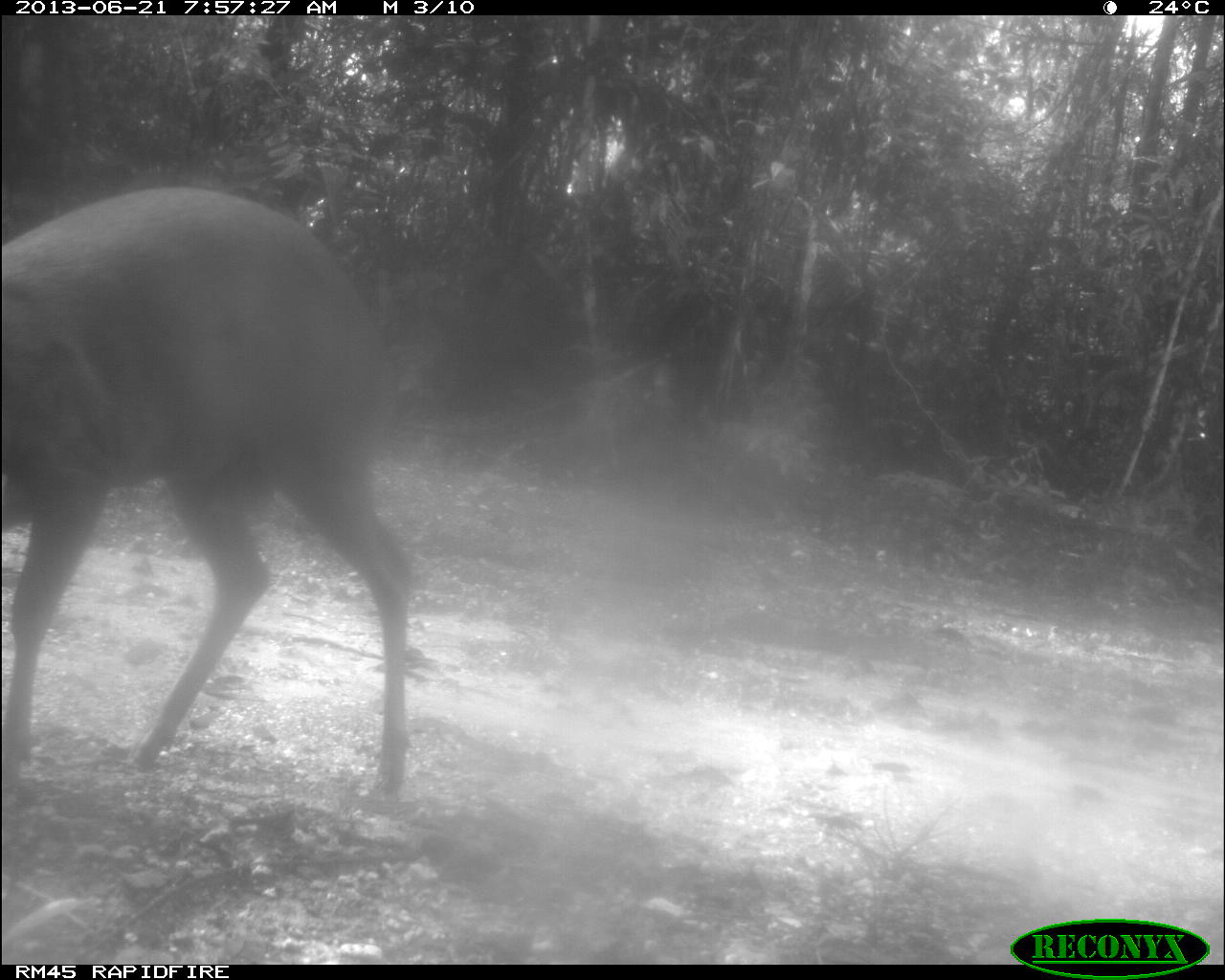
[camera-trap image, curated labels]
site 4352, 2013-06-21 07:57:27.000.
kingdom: Animalia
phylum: Chordata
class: Mammalia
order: Artiodactyla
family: Cervidae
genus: Mazama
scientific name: Mazama temama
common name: central american red brocket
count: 1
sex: male